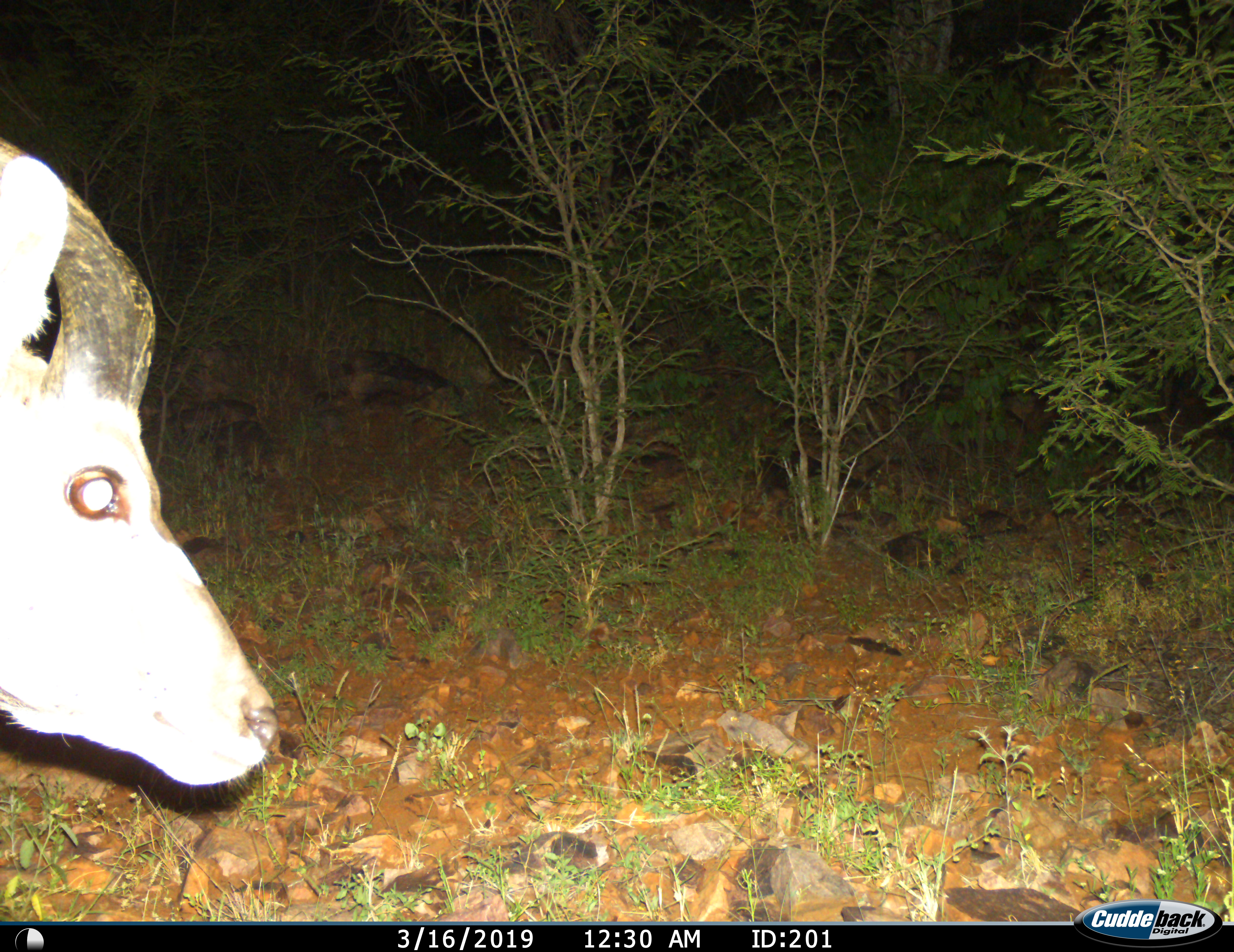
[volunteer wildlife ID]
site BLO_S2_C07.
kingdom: Animalia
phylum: Chordata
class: Mammalia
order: Artiodactyla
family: Bovidae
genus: Aepyceros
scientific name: Aepyceros melampus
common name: impala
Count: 1.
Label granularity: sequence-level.